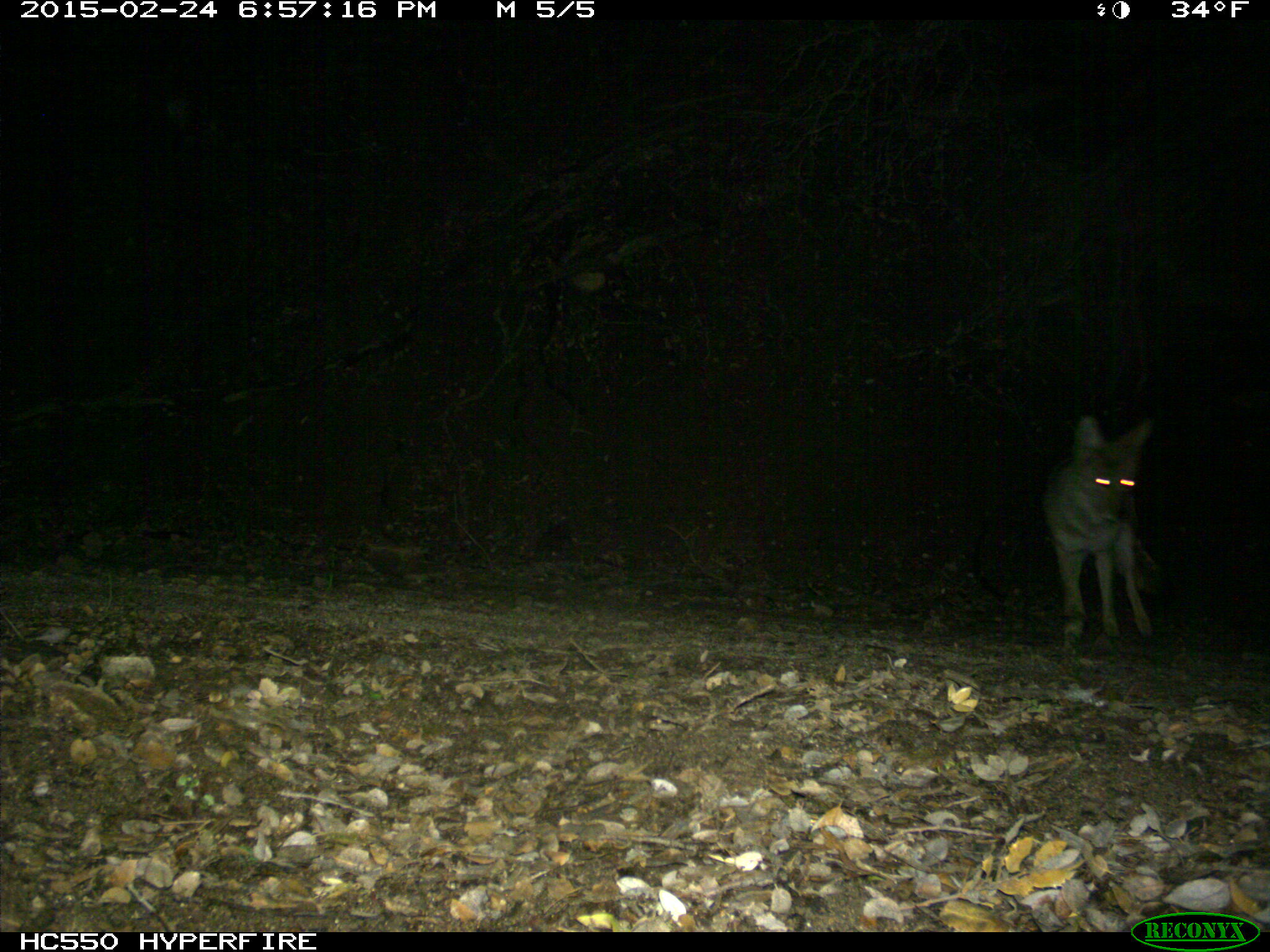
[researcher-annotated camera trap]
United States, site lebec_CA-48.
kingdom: Animalia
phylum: Chordata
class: Mammalia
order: Carnivora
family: Canidae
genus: Canis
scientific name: Canis latrans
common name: coyote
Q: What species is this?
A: Canis latrans (coyote).